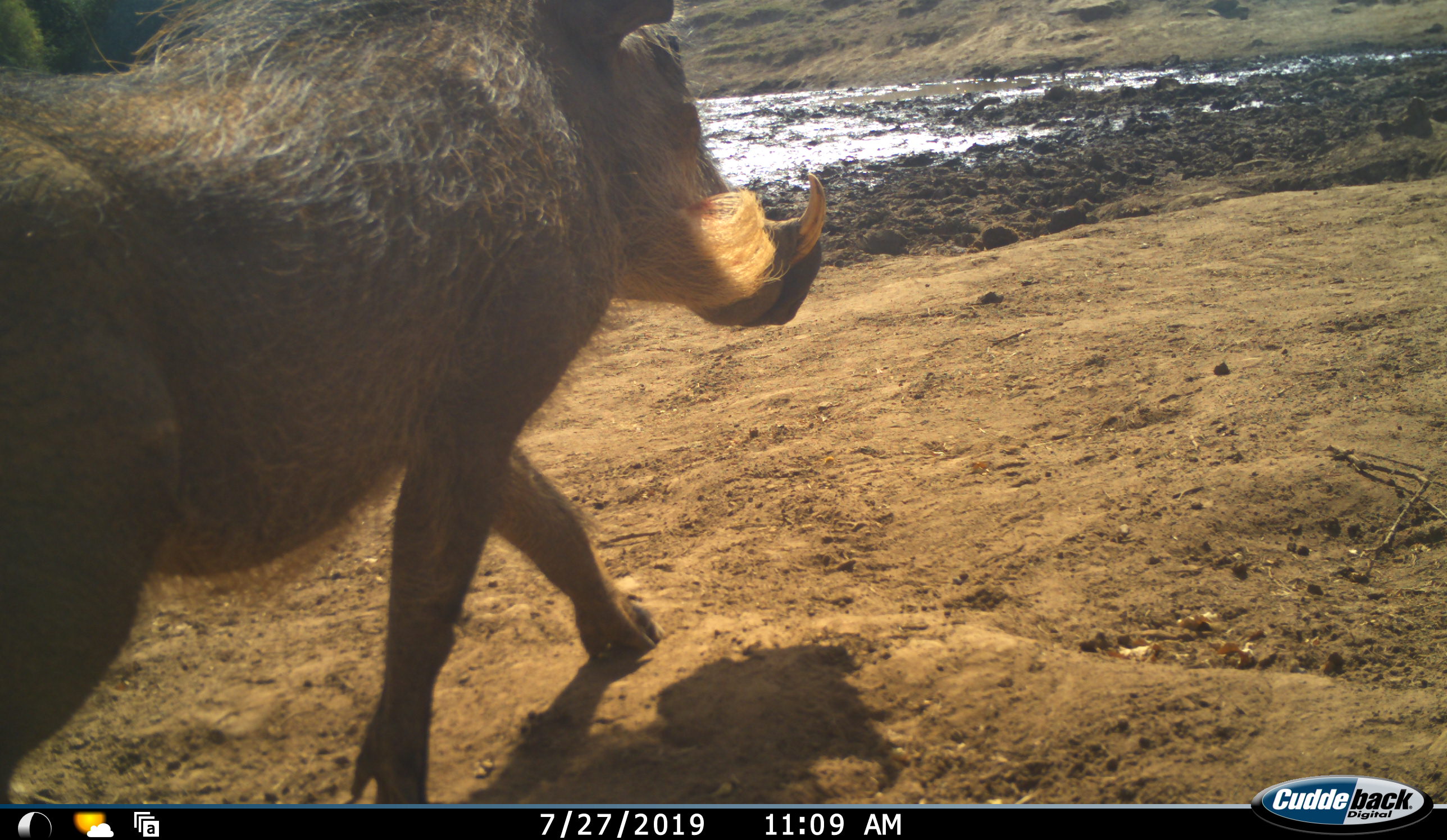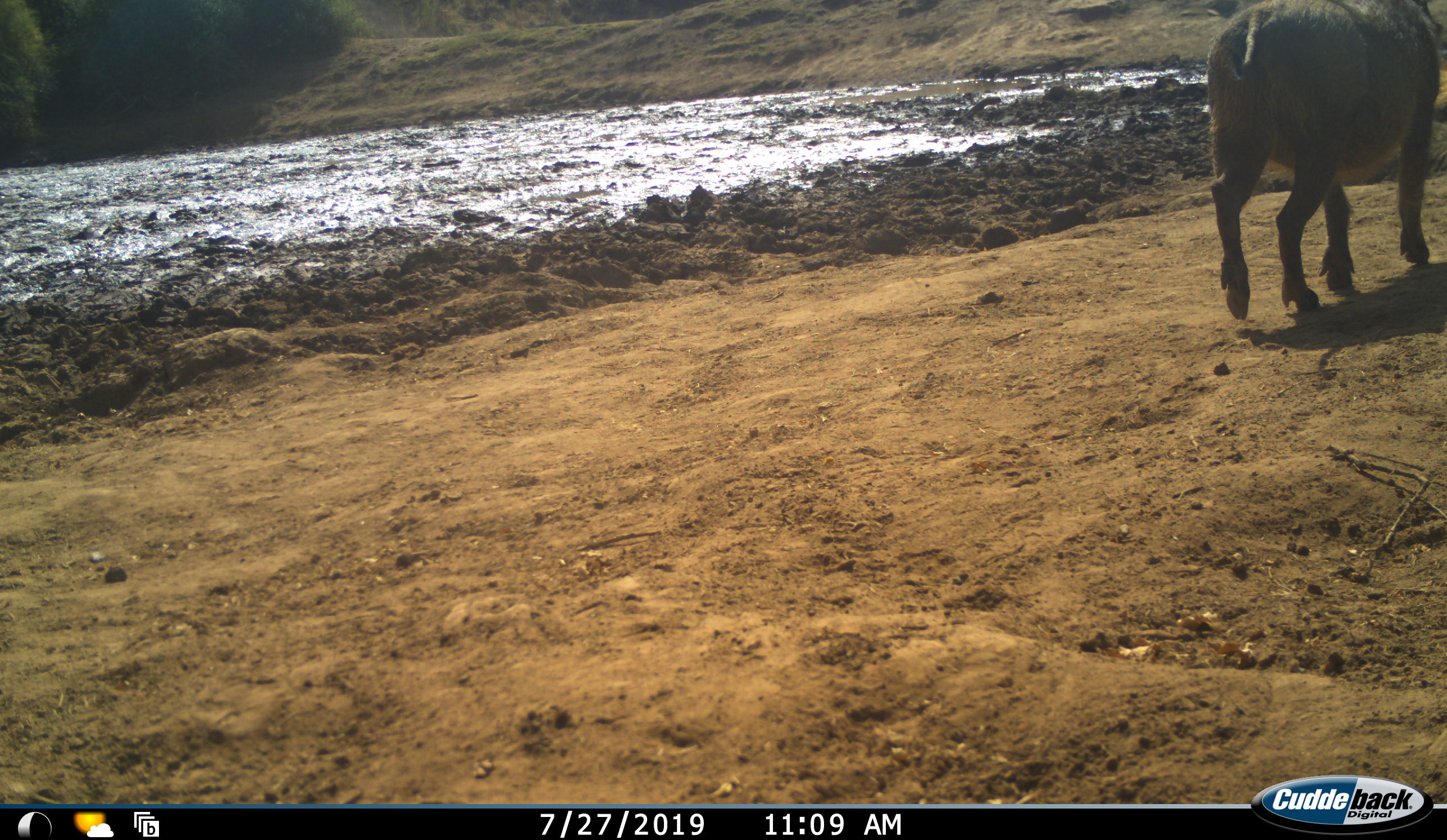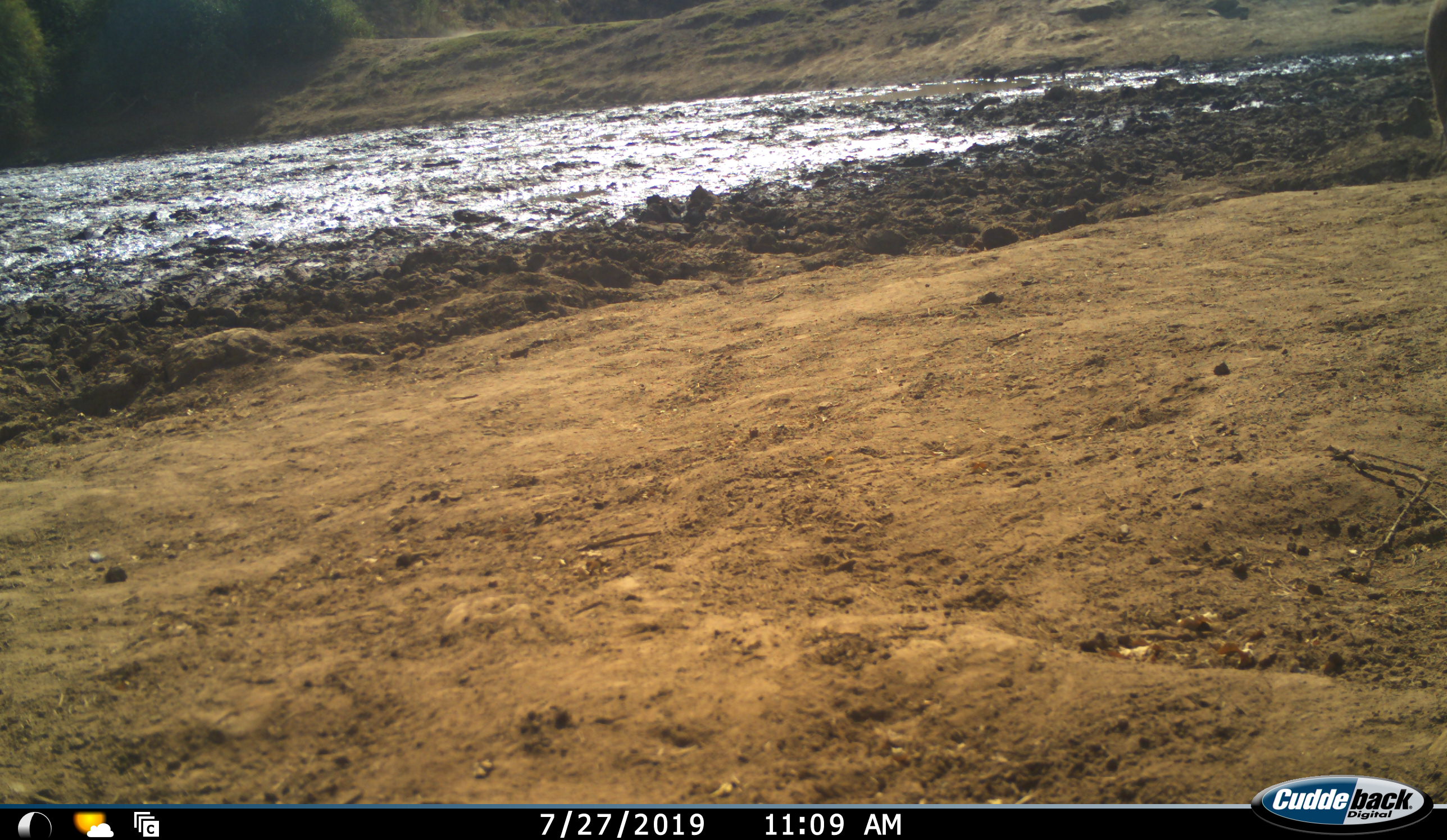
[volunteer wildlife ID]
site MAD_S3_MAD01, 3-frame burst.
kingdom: Animalia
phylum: Chordata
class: Mammalia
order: Artiodactyla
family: Suidae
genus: Phacochoerus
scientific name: Phacochoerus africanus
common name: warthog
Warthog (Phacochoerus africanus), count 1. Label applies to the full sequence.